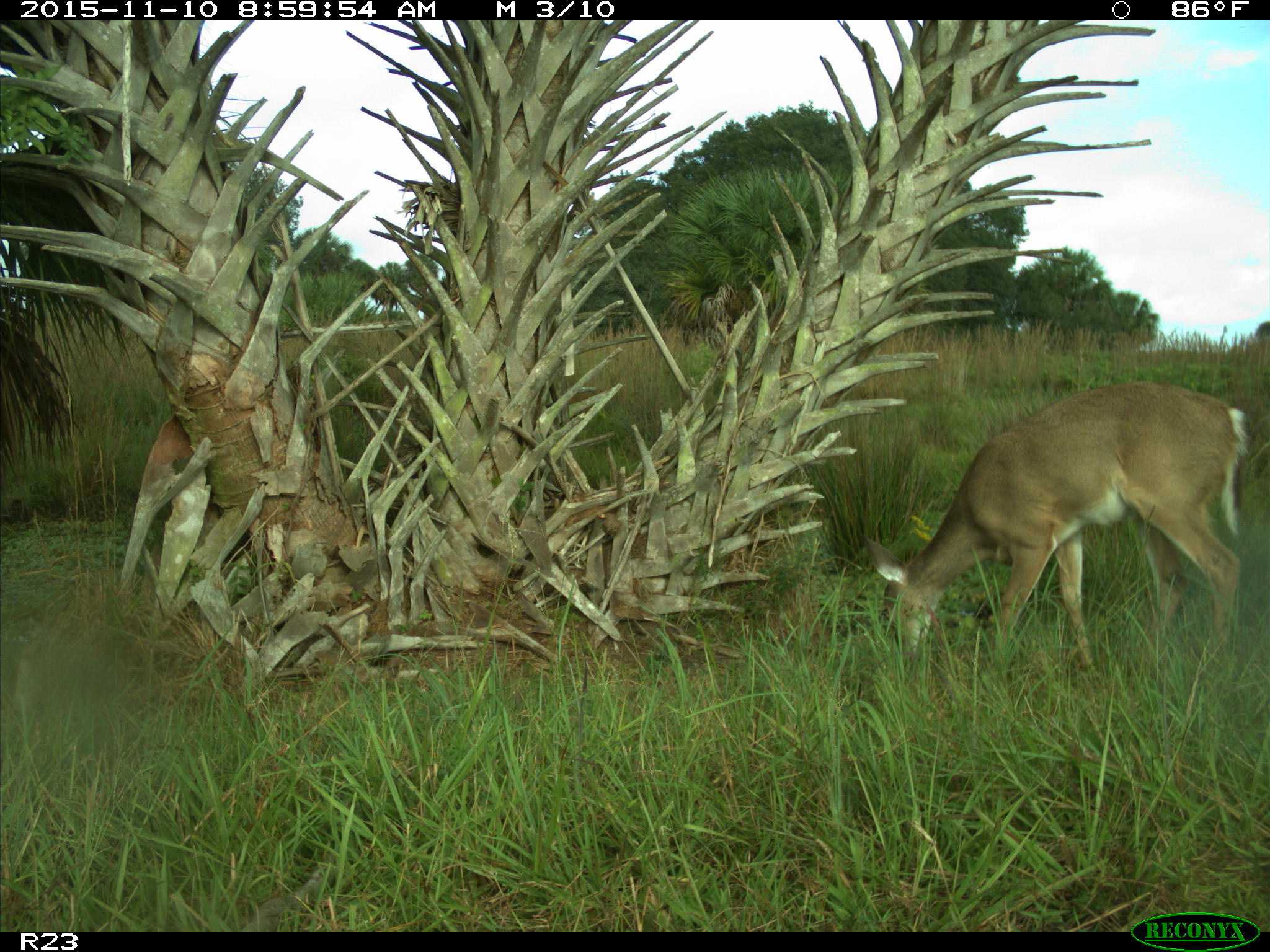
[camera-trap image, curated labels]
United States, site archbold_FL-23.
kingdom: Animalia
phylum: Chordata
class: Mammalia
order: Artiodactyla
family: Cervidae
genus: Odocoileus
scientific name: Odocoileus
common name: deer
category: unidentified deer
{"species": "unidentified deer (deer) (Odocoileus)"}